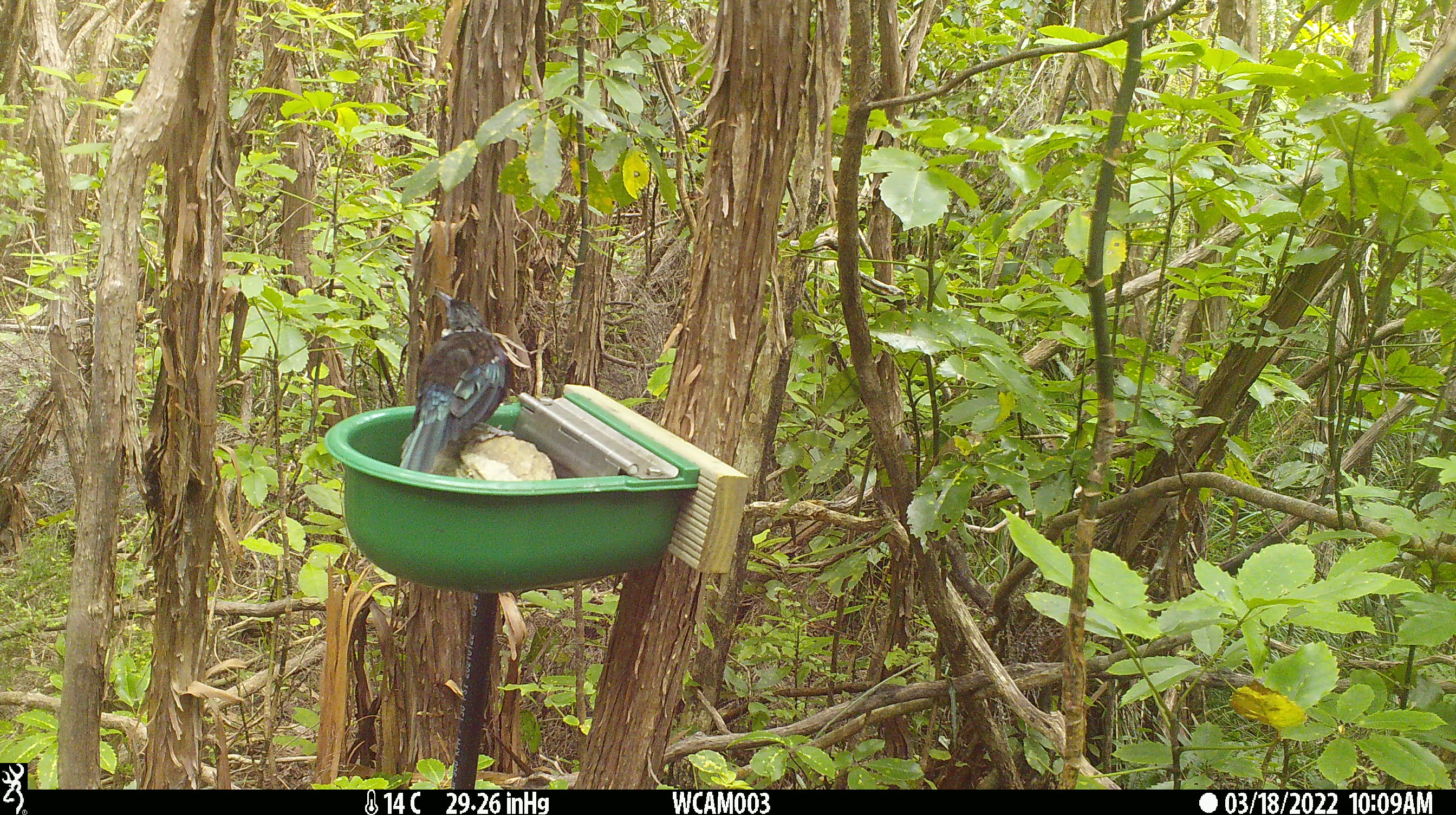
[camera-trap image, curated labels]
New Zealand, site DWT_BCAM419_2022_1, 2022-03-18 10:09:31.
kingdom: Animalia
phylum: Chordata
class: Aves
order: Passeriformes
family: Meliphagidae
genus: Prosthemadera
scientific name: Prosthemadera novaeseelandiae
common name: tui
Tui (Prosthemadera novaeseelandiae).